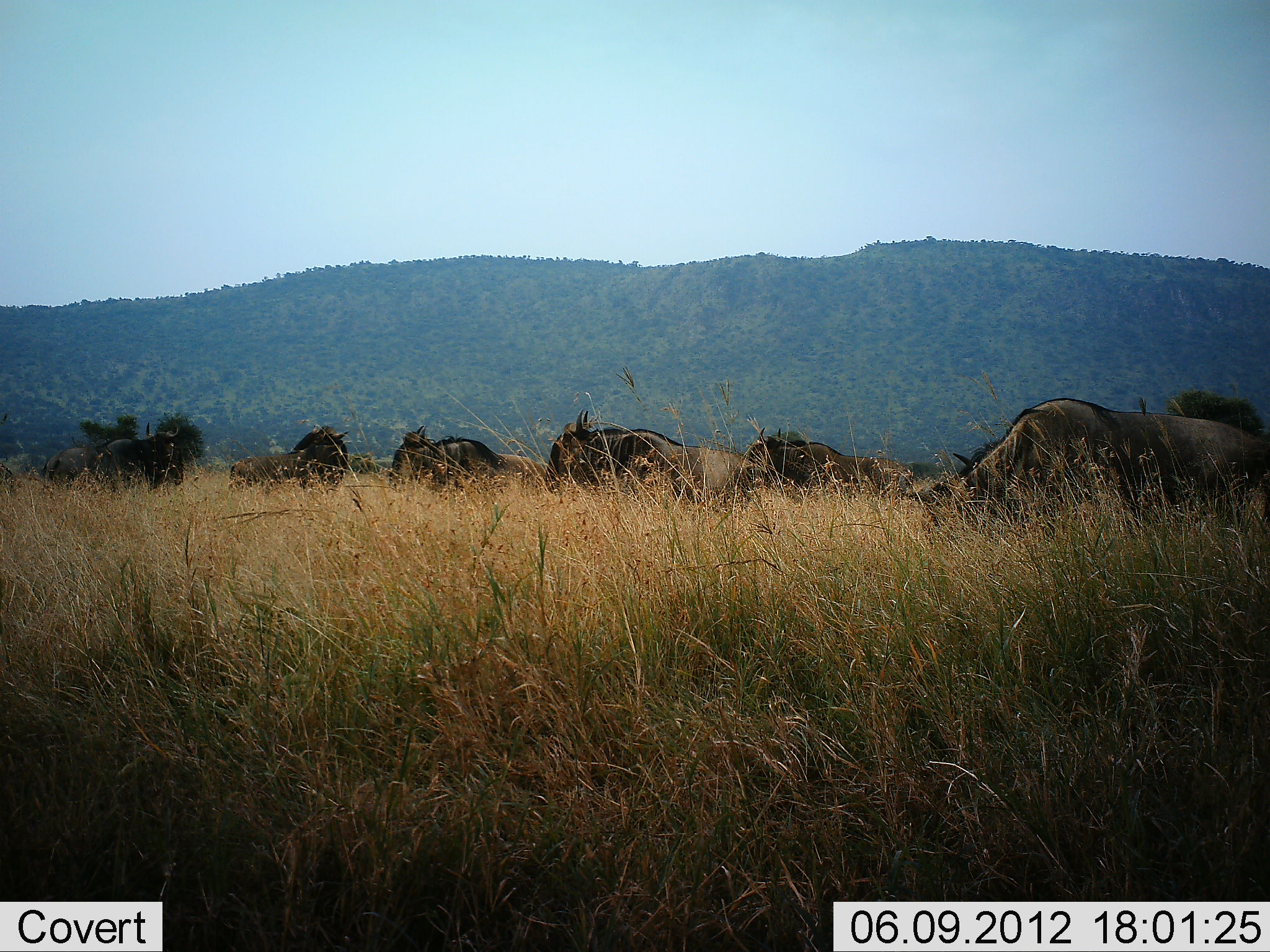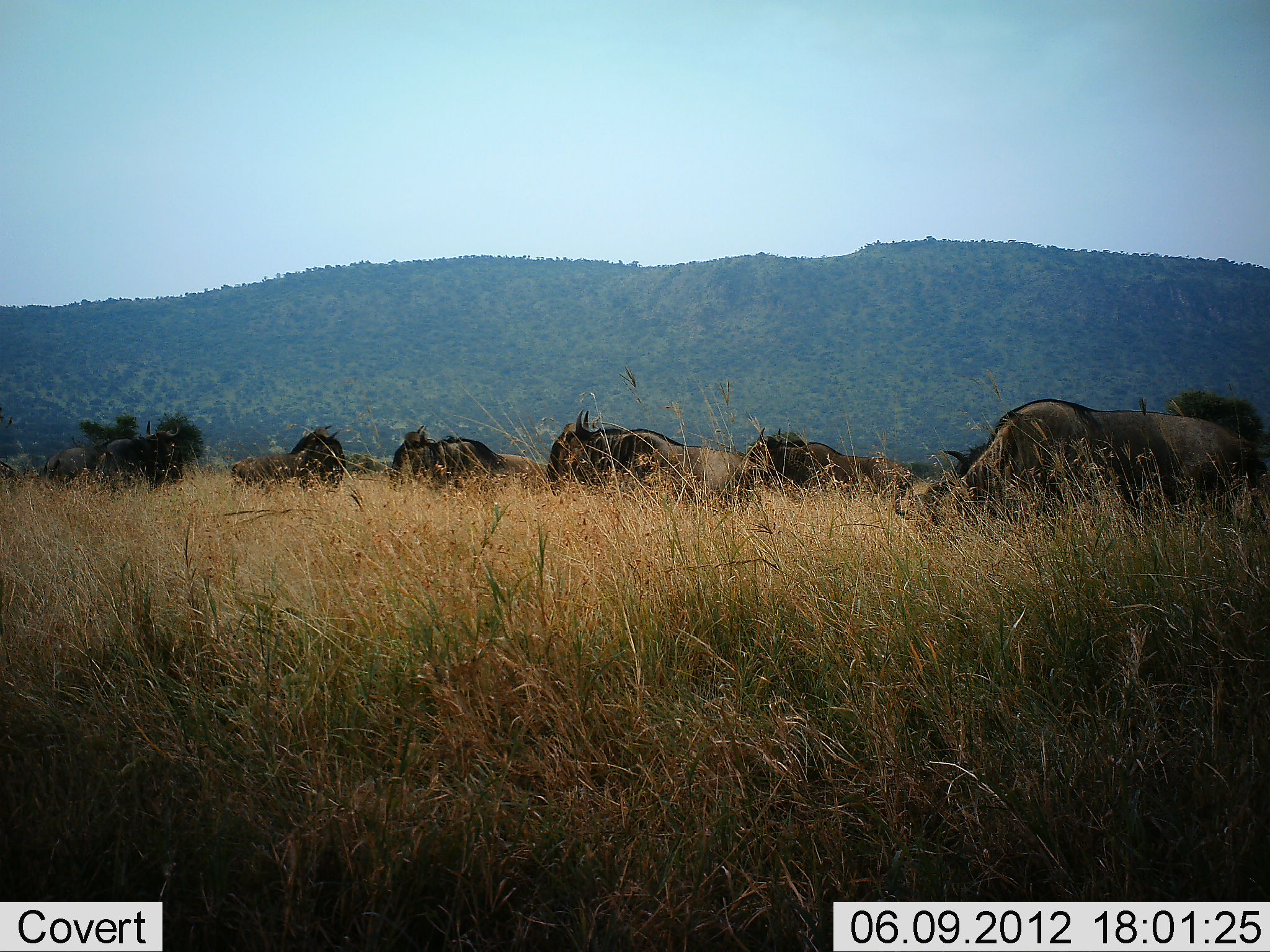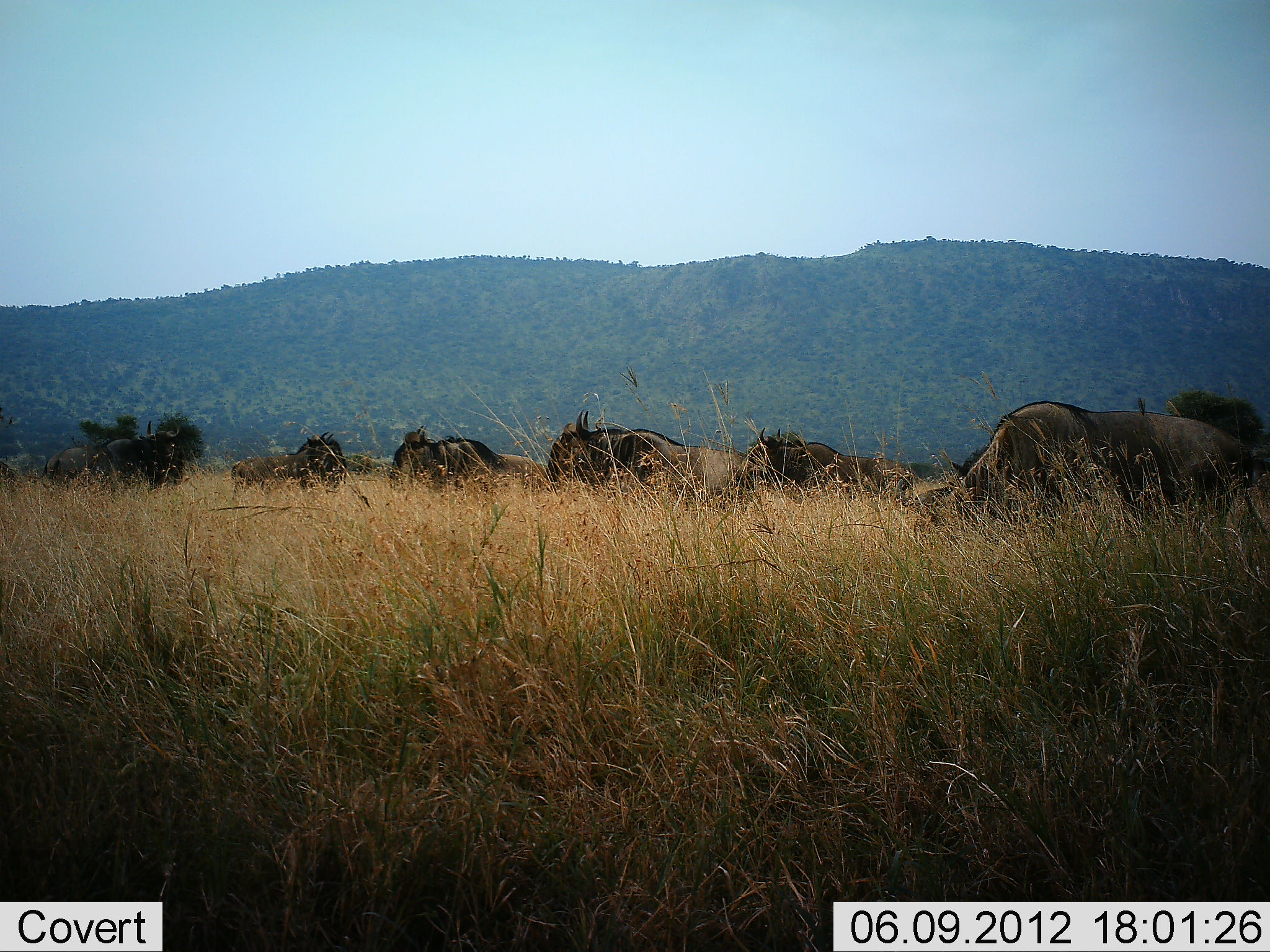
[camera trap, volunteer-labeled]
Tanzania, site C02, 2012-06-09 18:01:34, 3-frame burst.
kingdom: Animalia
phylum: Chordata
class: Mammalia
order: Artiodactyla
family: Bovidae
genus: Connochaetes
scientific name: Connochaetes taurinus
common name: blue wildebeest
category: wildebeest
Wildebeest (blue wildebeest) (Connochaetes taurinus), count 8. Behavior (volunteer vote fractions): standing 60%, resting 10%, moving 20%, interacting 0%. Young present (vote fraction): 0%. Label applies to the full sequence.